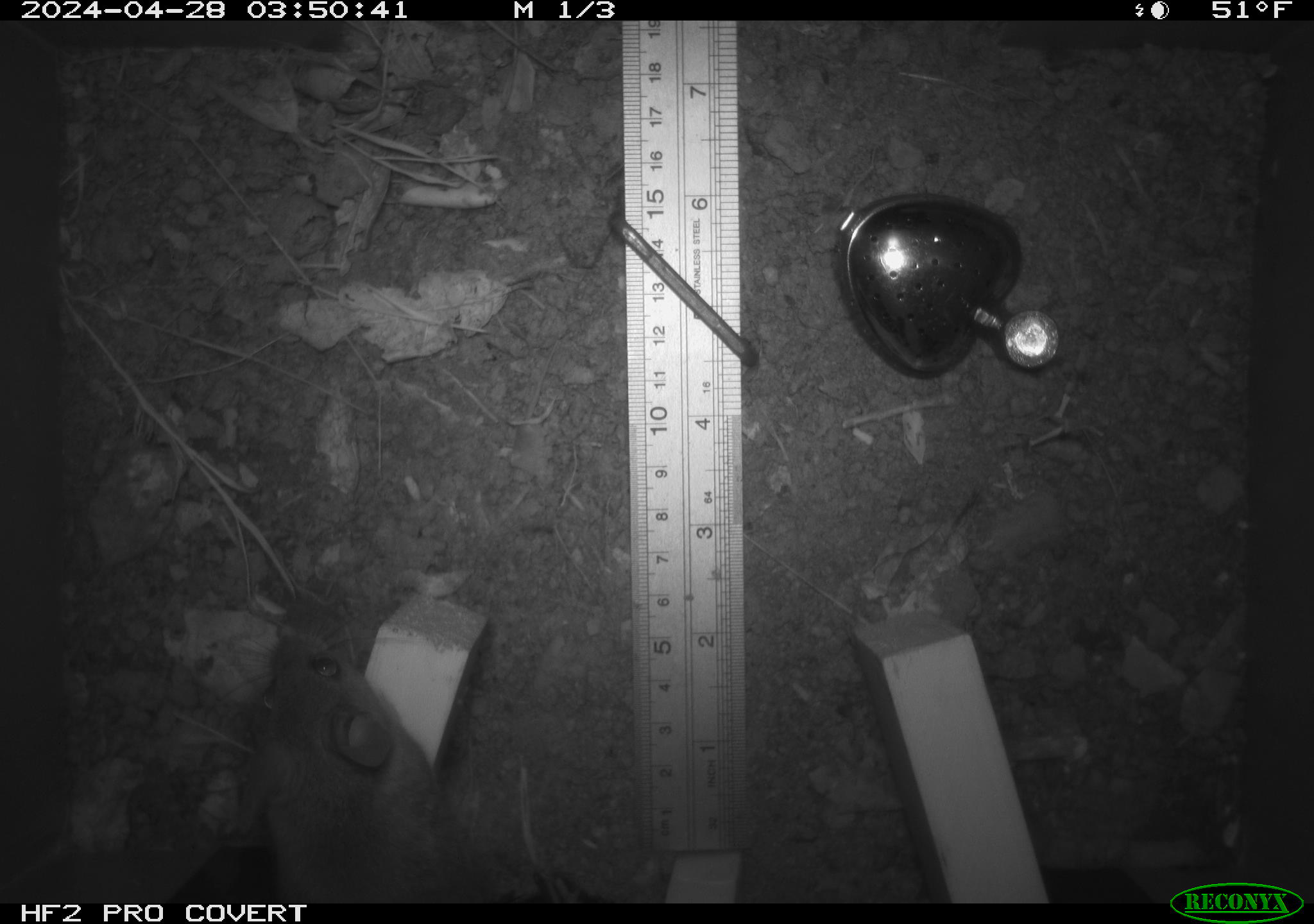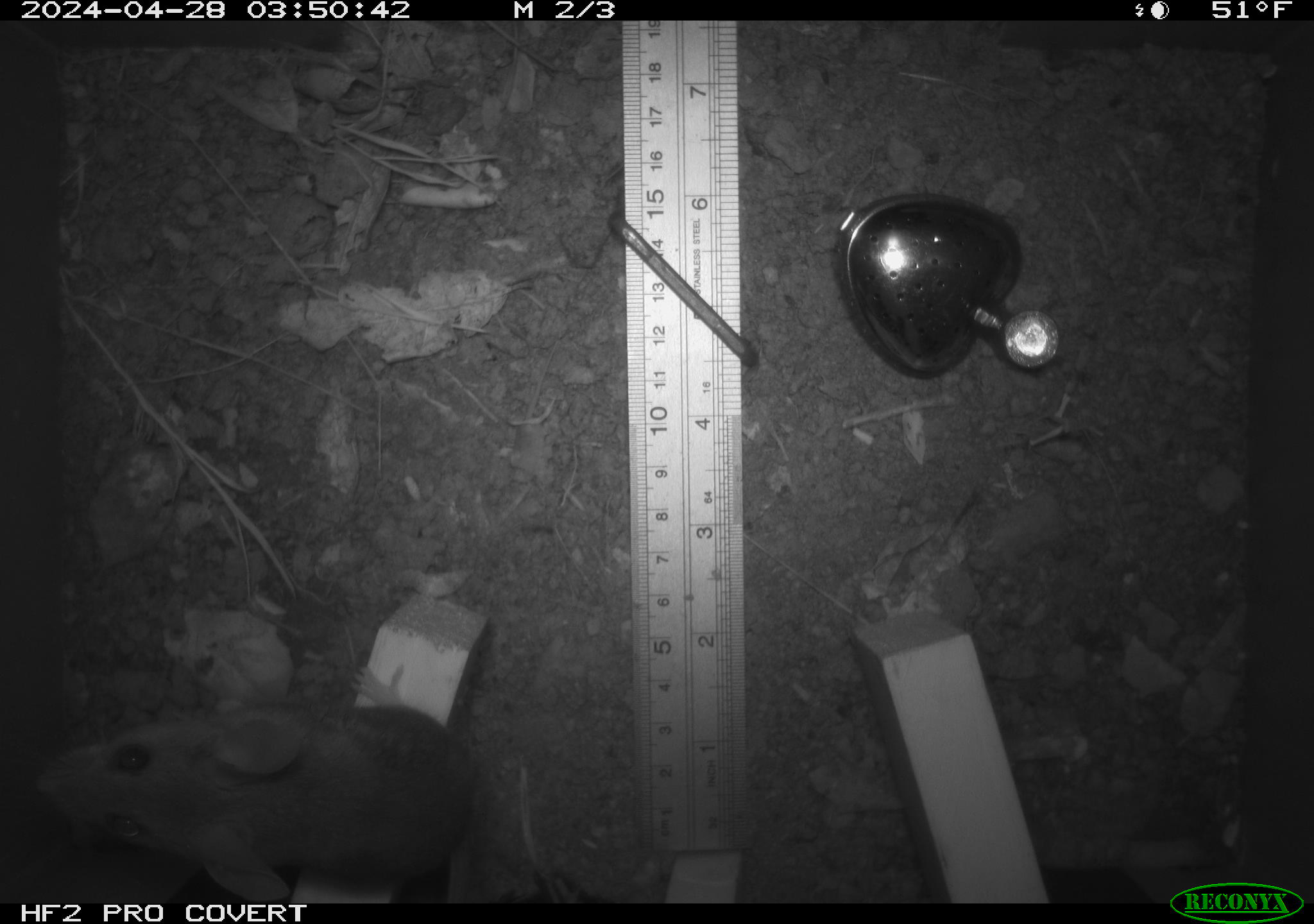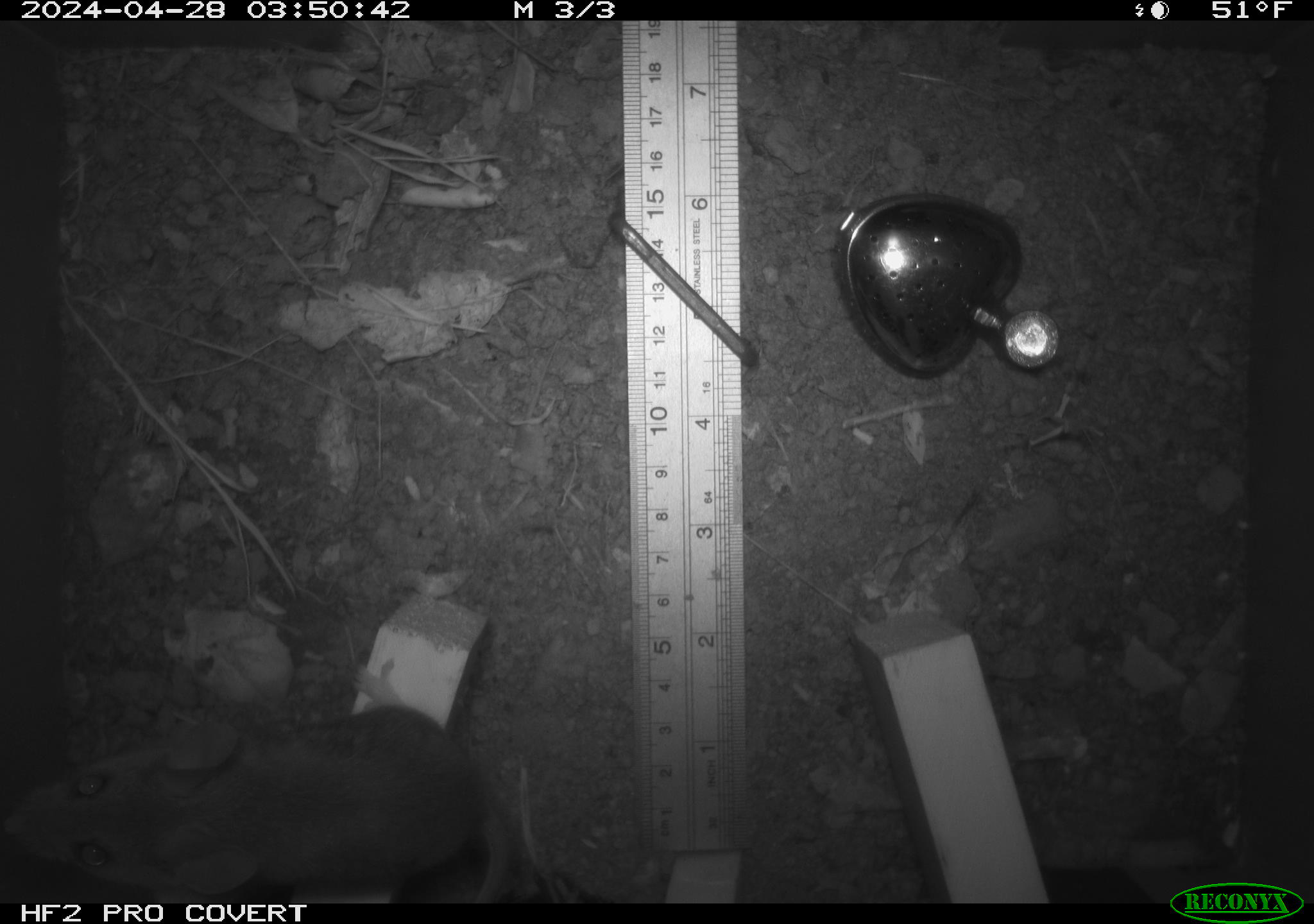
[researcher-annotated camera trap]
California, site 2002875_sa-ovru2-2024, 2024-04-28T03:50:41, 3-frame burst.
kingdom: Animalia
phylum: Chordata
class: Mammalia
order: Rodentia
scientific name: Rodentia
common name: rodent